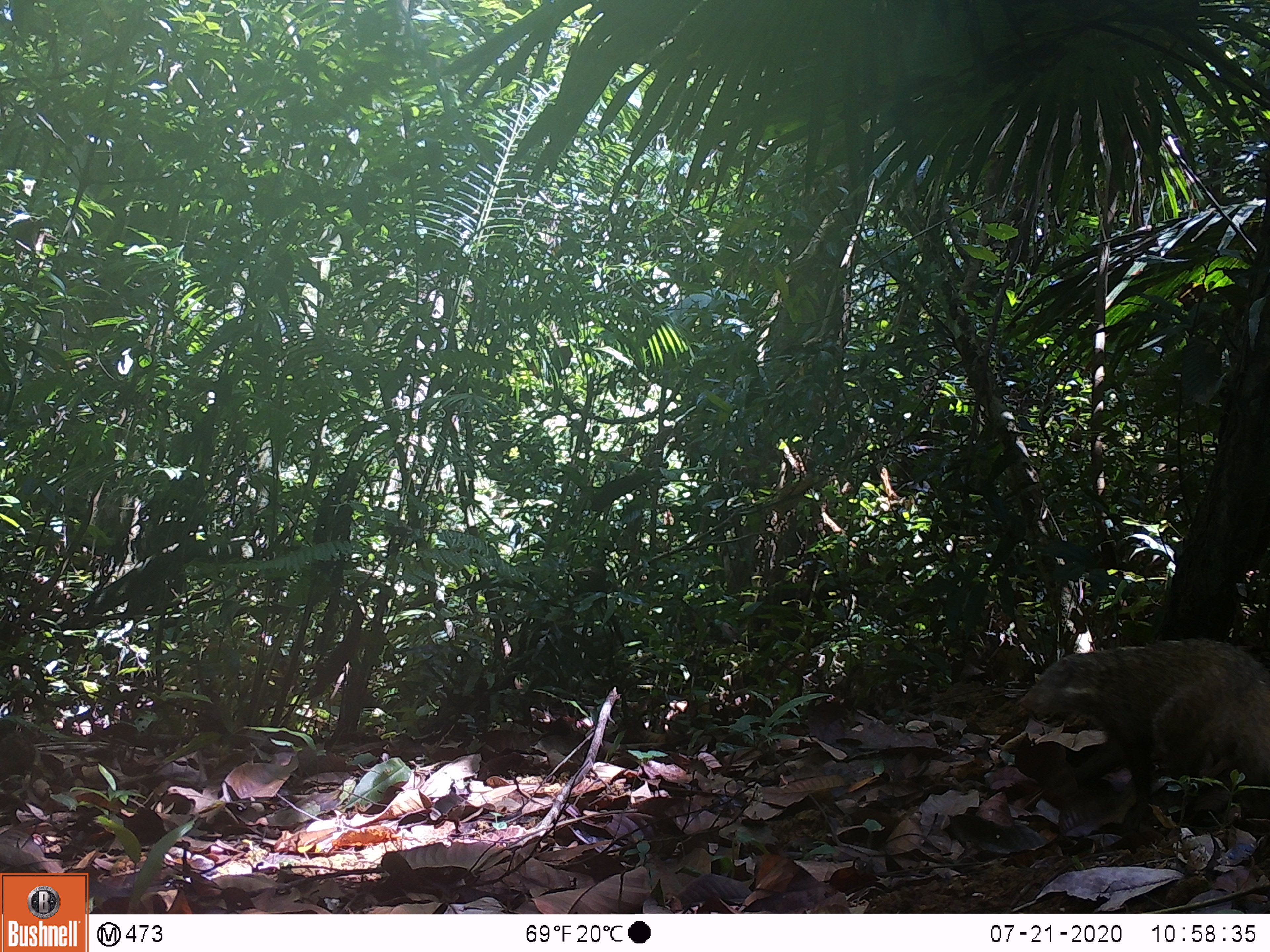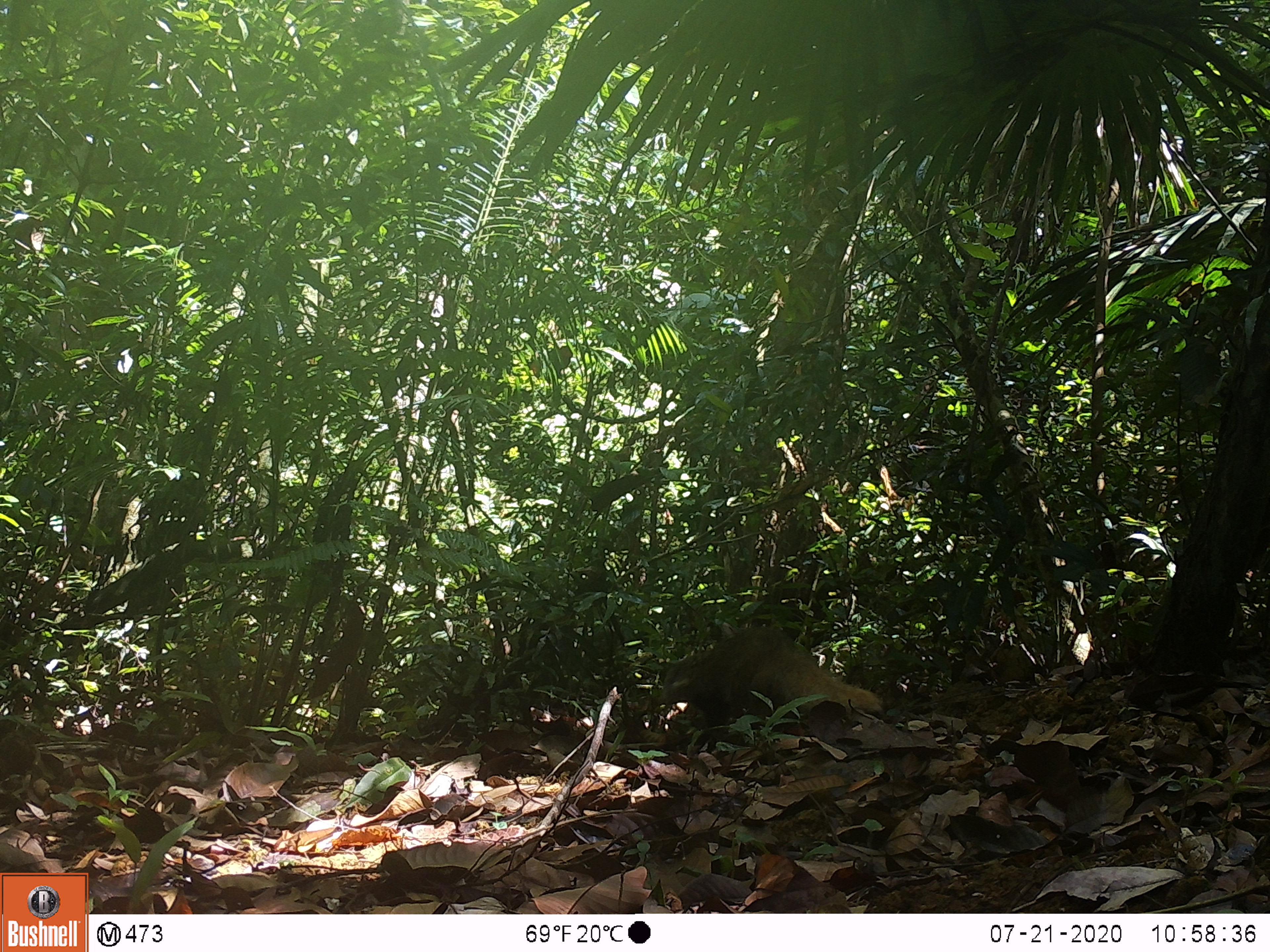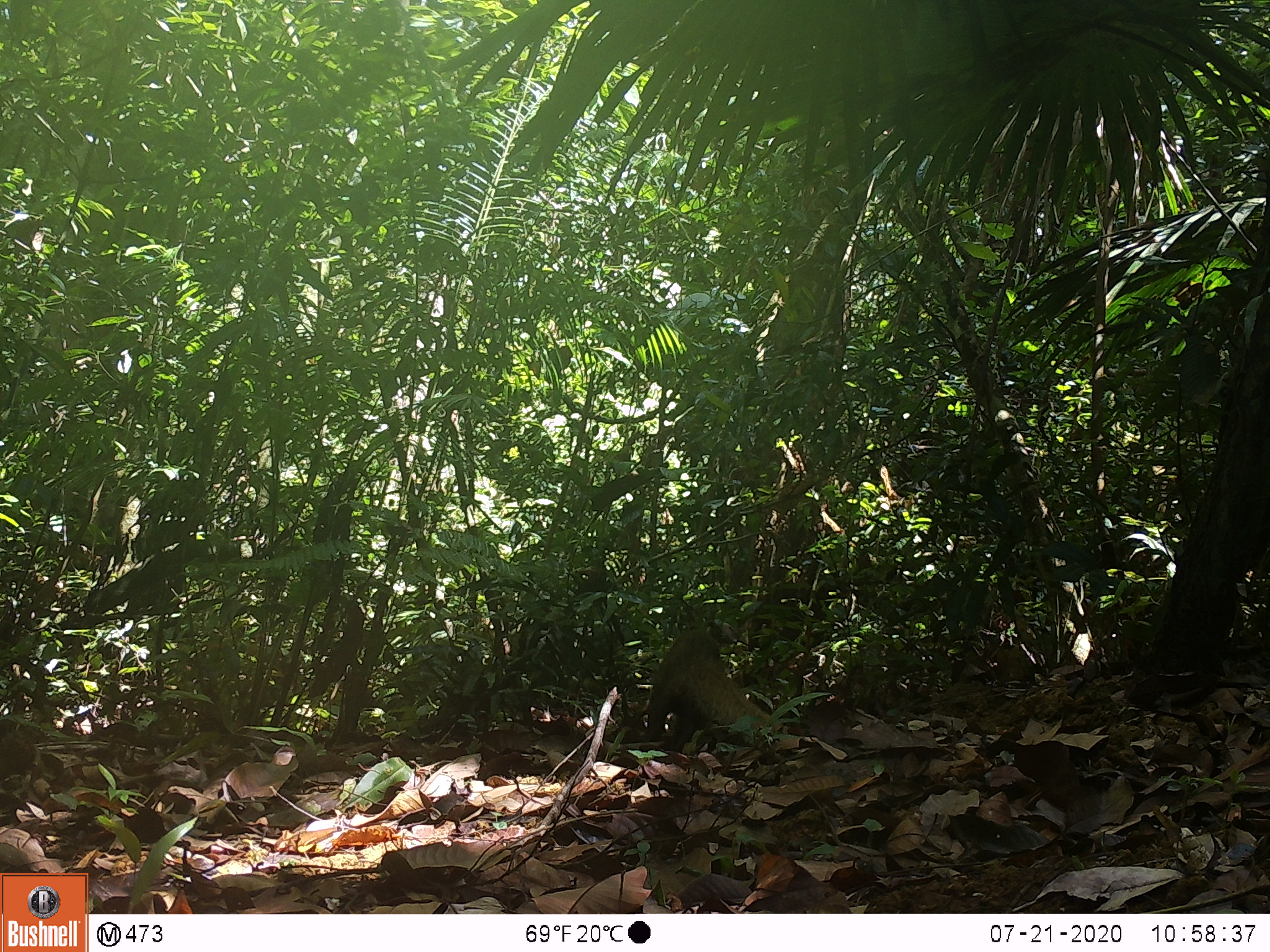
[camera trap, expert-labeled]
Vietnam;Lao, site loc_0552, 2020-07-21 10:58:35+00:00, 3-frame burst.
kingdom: Animalia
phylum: Chordata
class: Mammalia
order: Carnivora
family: Herpestidae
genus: Urva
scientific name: Urva urva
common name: crab-eating mongoose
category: crab eating mongoose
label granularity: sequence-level